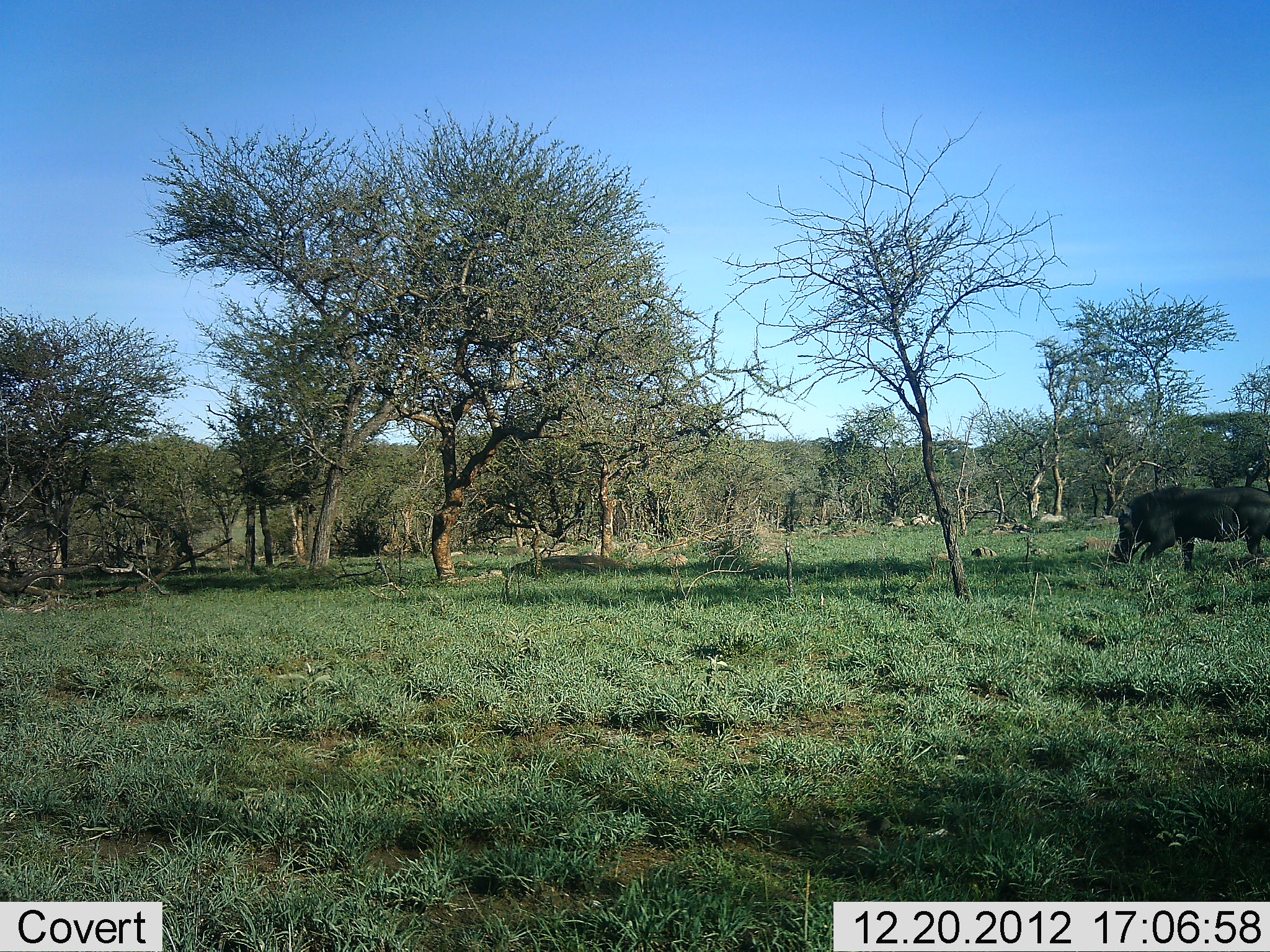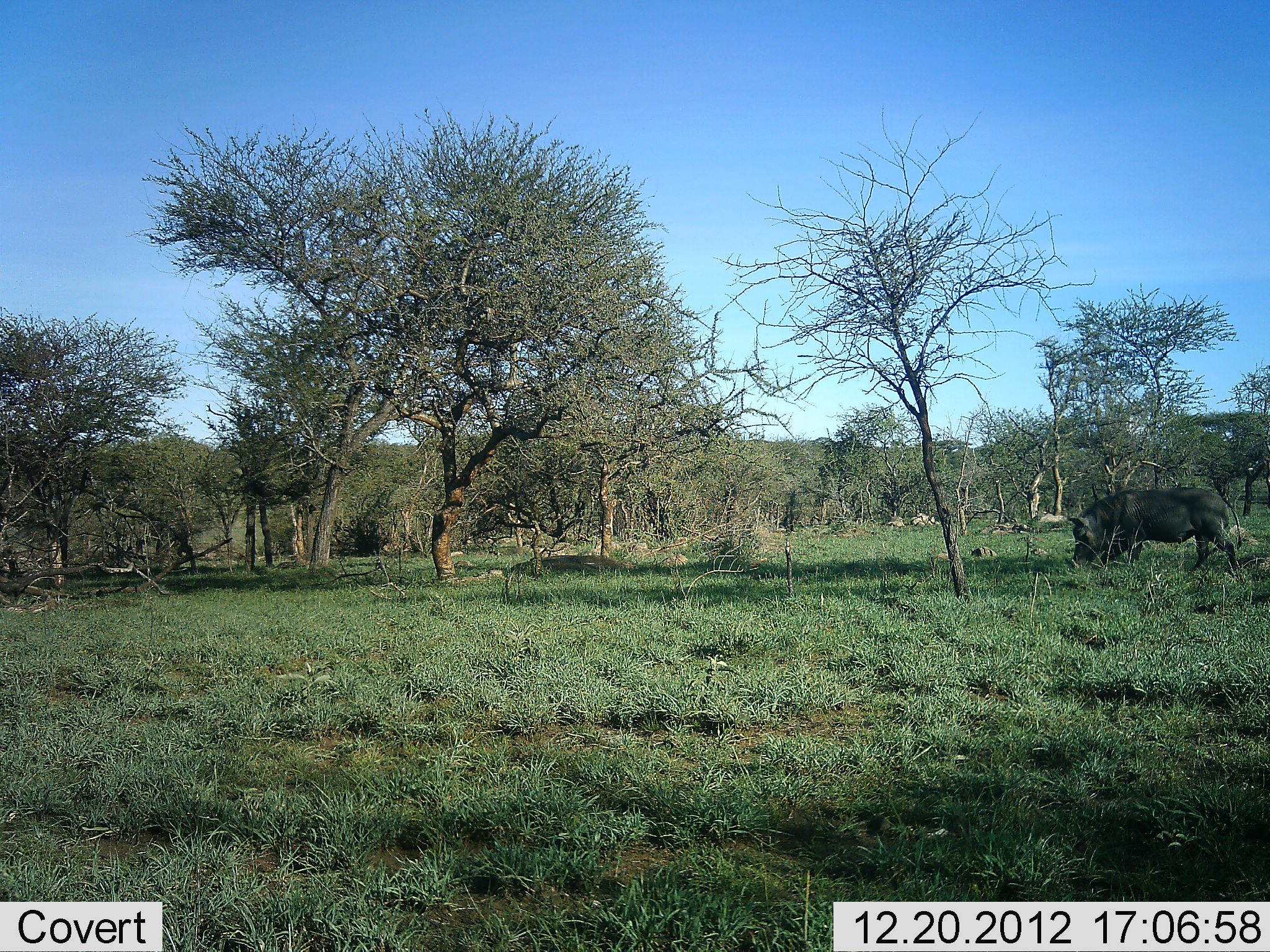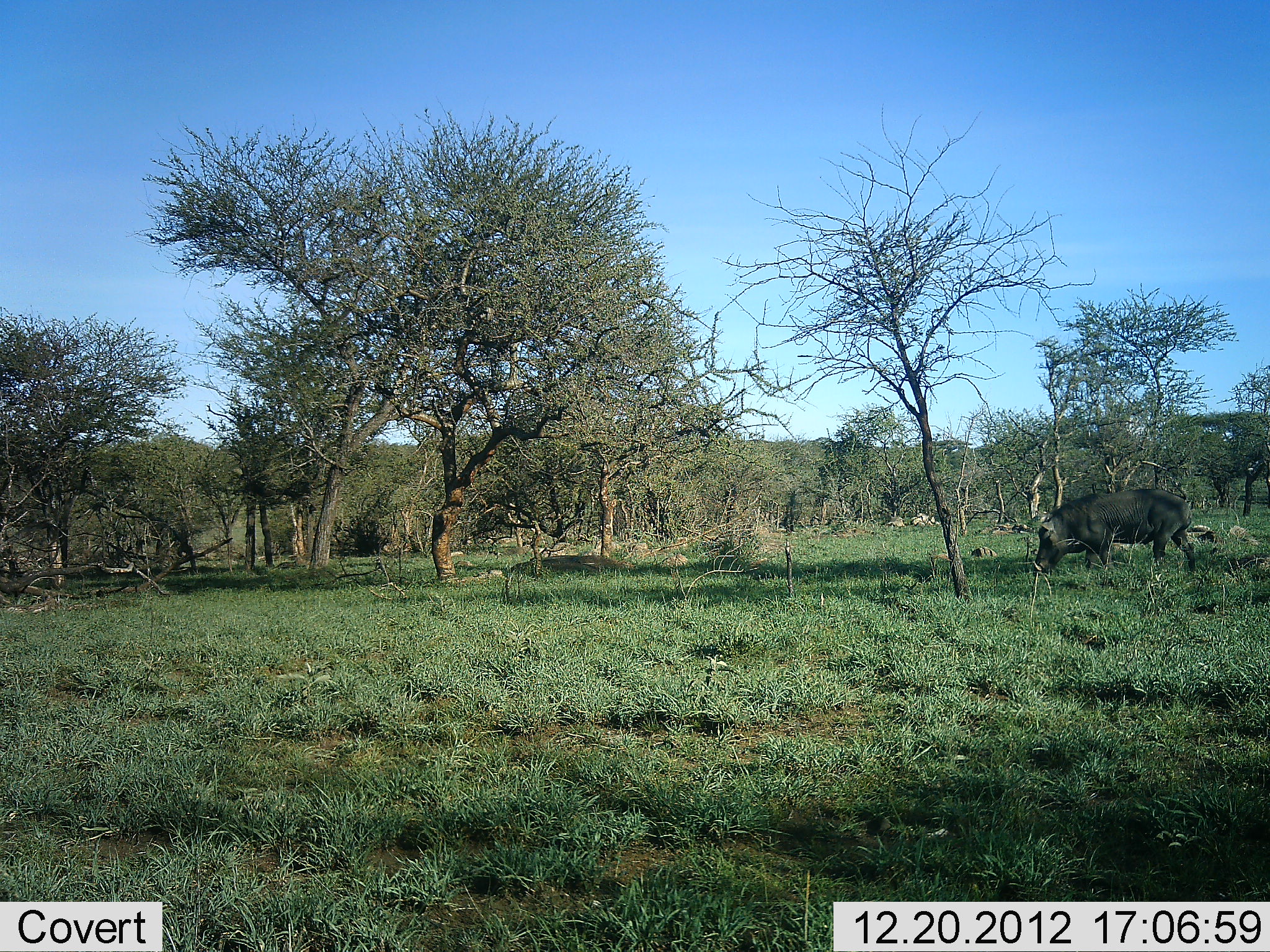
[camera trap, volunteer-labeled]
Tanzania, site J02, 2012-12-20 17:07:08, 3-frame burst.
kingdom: Animalia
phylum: Chordata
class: Mammalia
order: Artiodactyla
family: Suidae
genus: Phacochoerus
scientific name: Phacochoerus africanus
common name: warthog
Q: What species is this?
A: Warthog (Phacochoerus africanus).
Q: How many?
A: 1.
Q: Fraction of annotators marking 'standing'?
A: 12%.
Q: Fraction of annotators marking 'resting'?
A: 0%.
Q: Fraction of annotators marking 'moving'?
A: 82%.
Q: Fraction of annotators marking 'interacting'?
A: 0%.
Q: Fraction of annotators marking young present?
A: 0%.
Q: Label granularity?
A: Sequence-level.